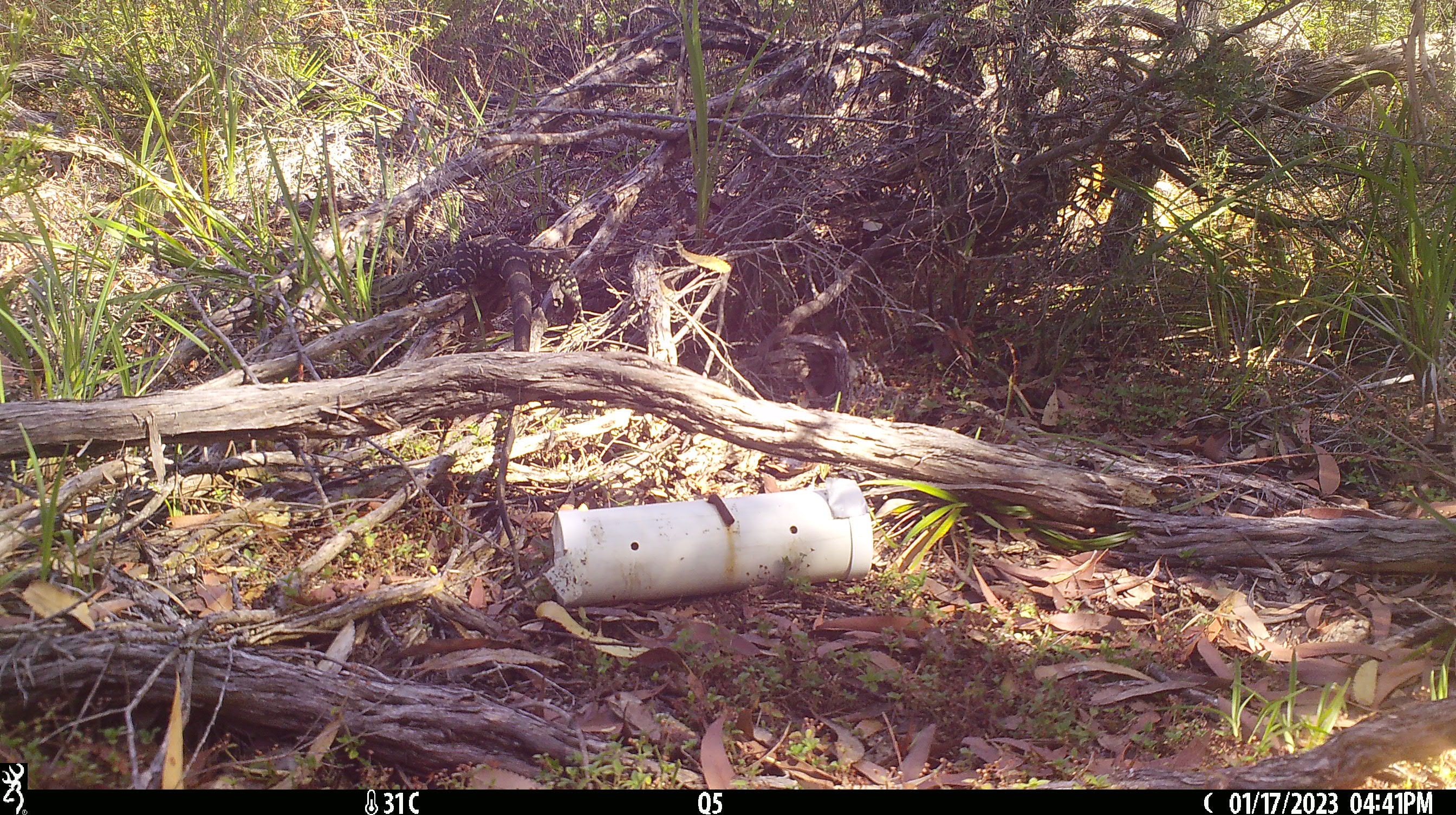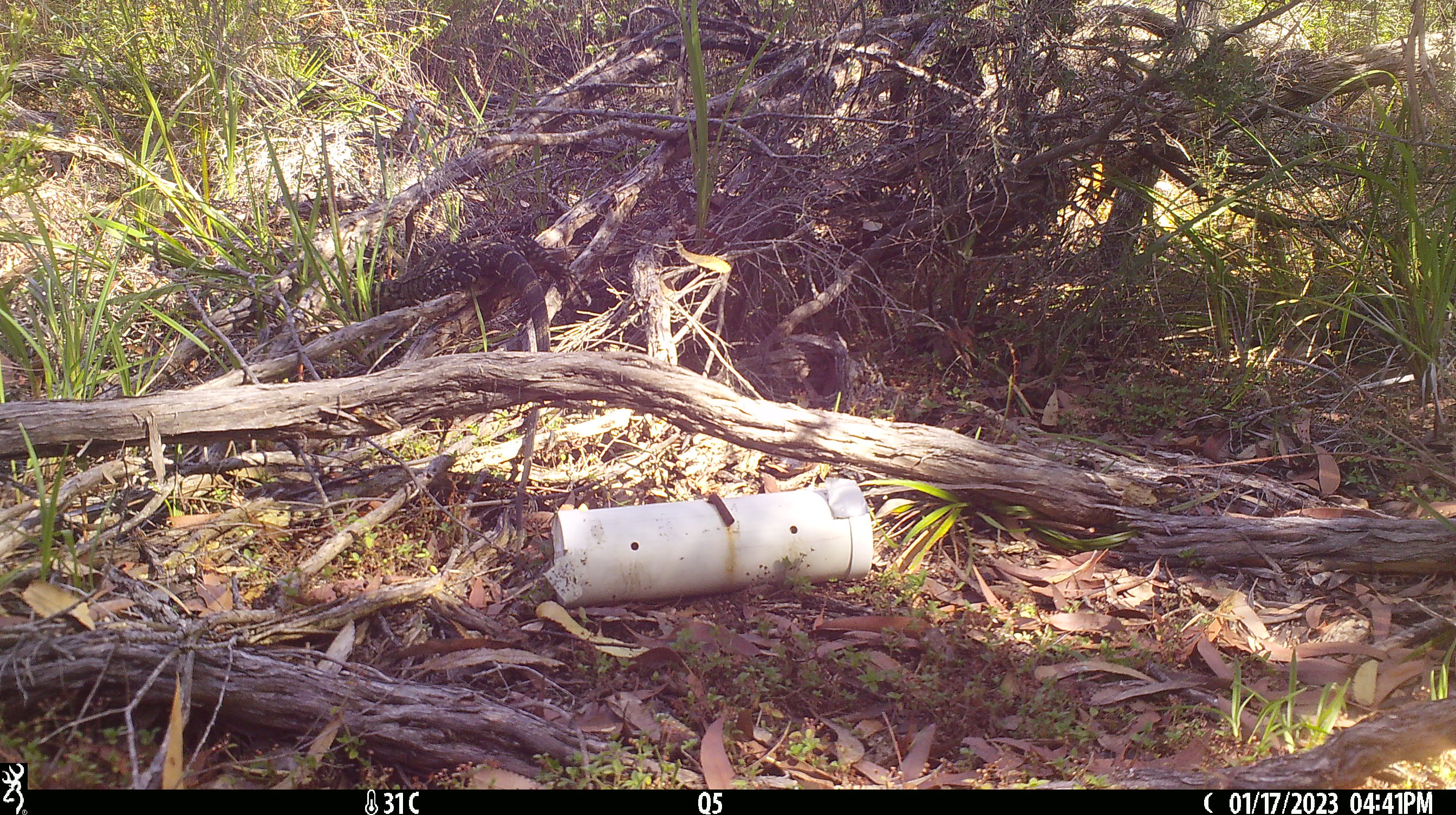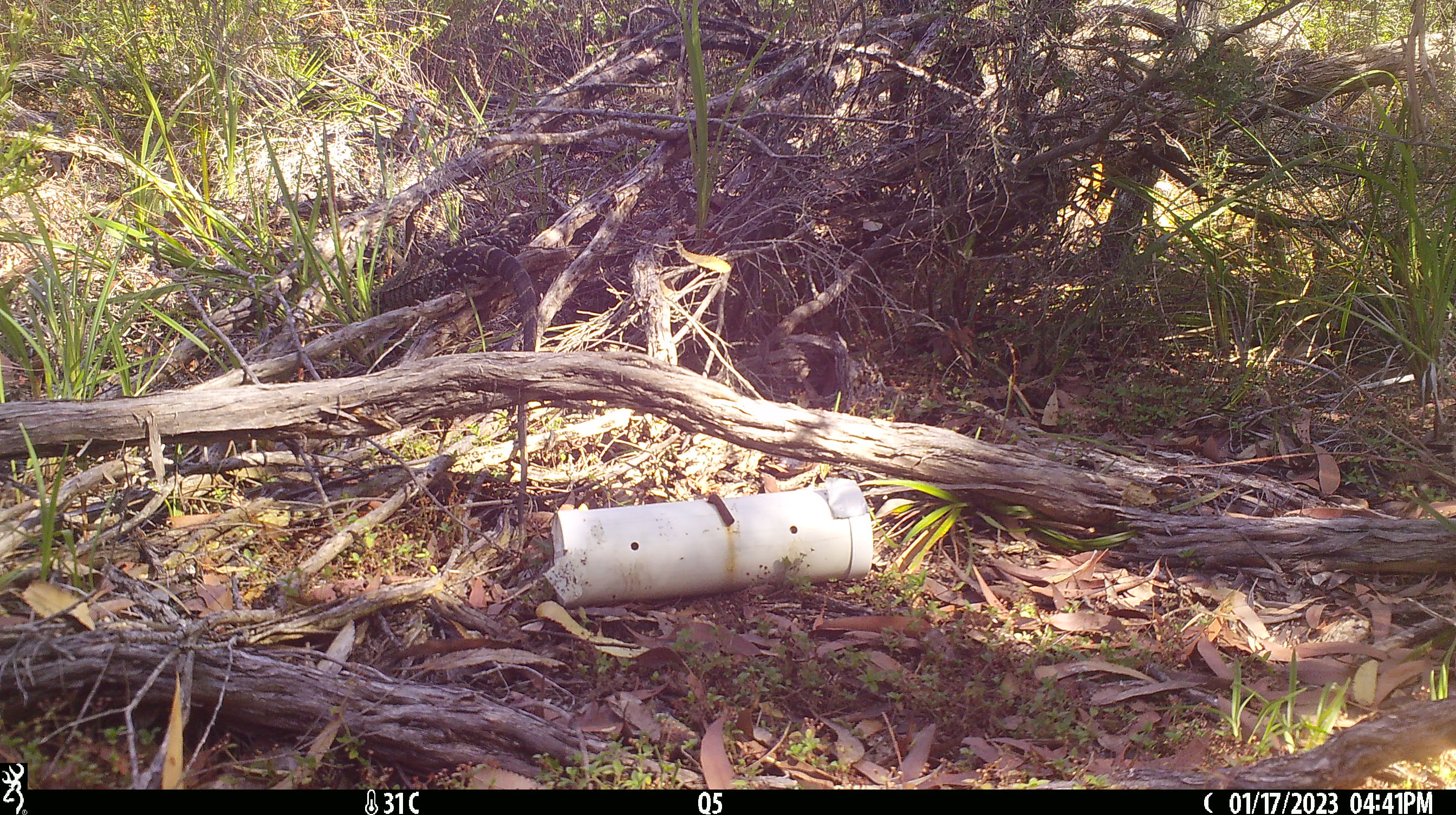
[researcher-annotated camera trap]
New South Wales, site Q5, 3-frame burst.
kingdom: Animalia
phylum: Chordata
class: Reptilia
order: Squamata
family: Varanidae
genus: Varanus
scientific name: Varanus varius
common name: lace monitor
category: goanna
Goanna (lace monitor) (Varanus varius).